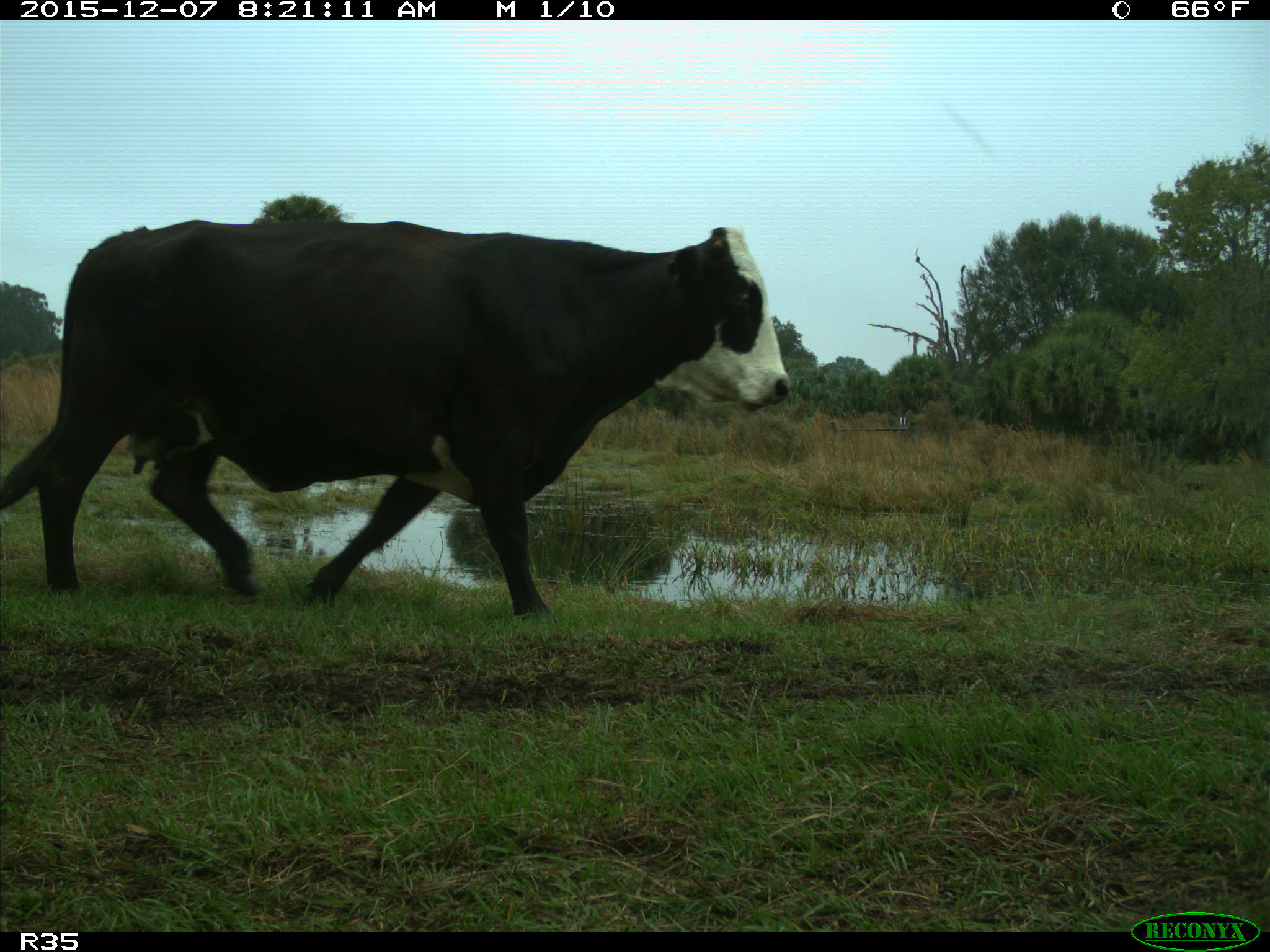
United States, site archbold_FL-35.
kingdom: Animalia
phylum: Chordata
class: Mammalia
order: Artiodactyla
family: Bovidae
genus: Bos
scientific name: Bos taurus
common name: domestic cow